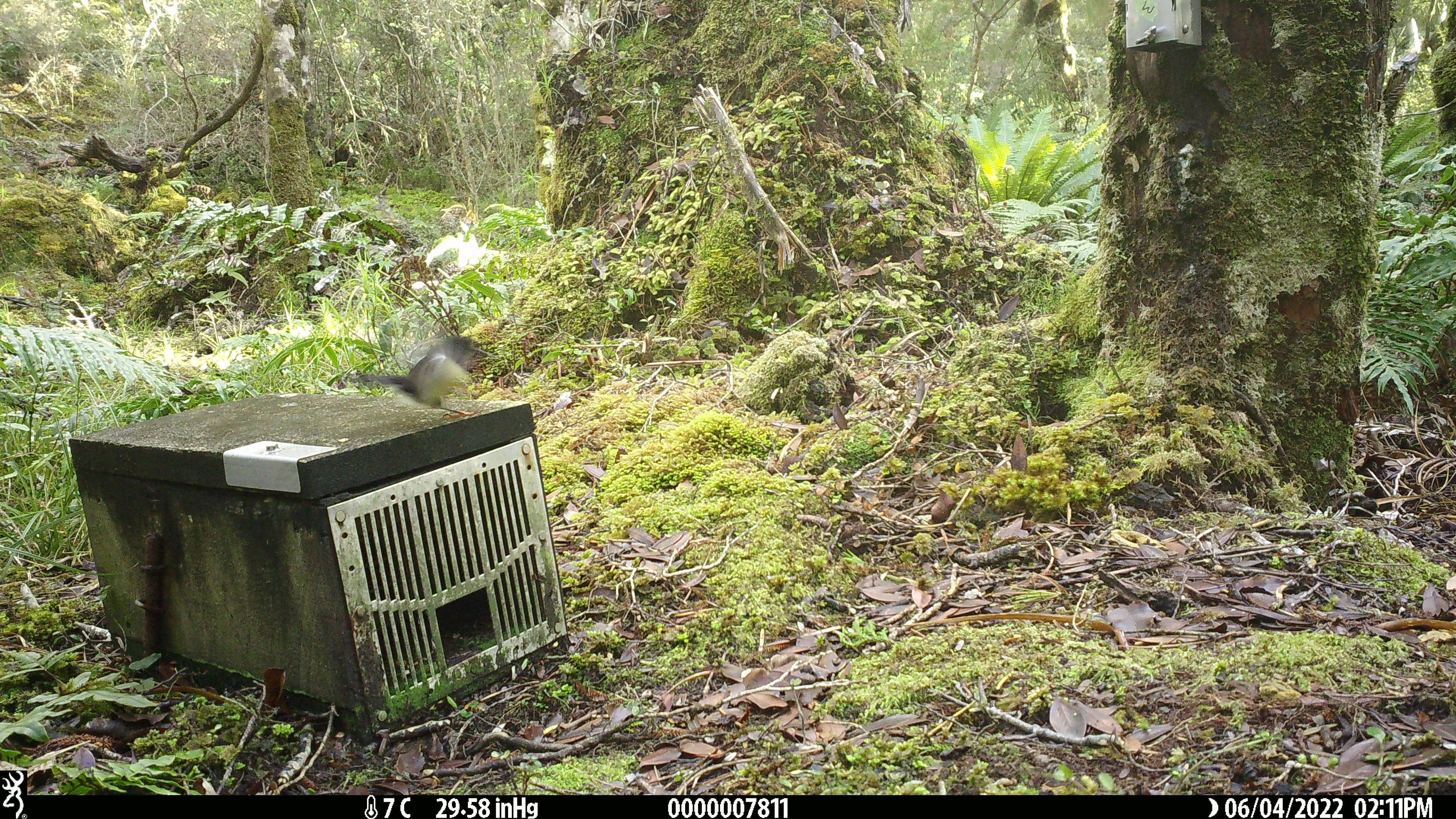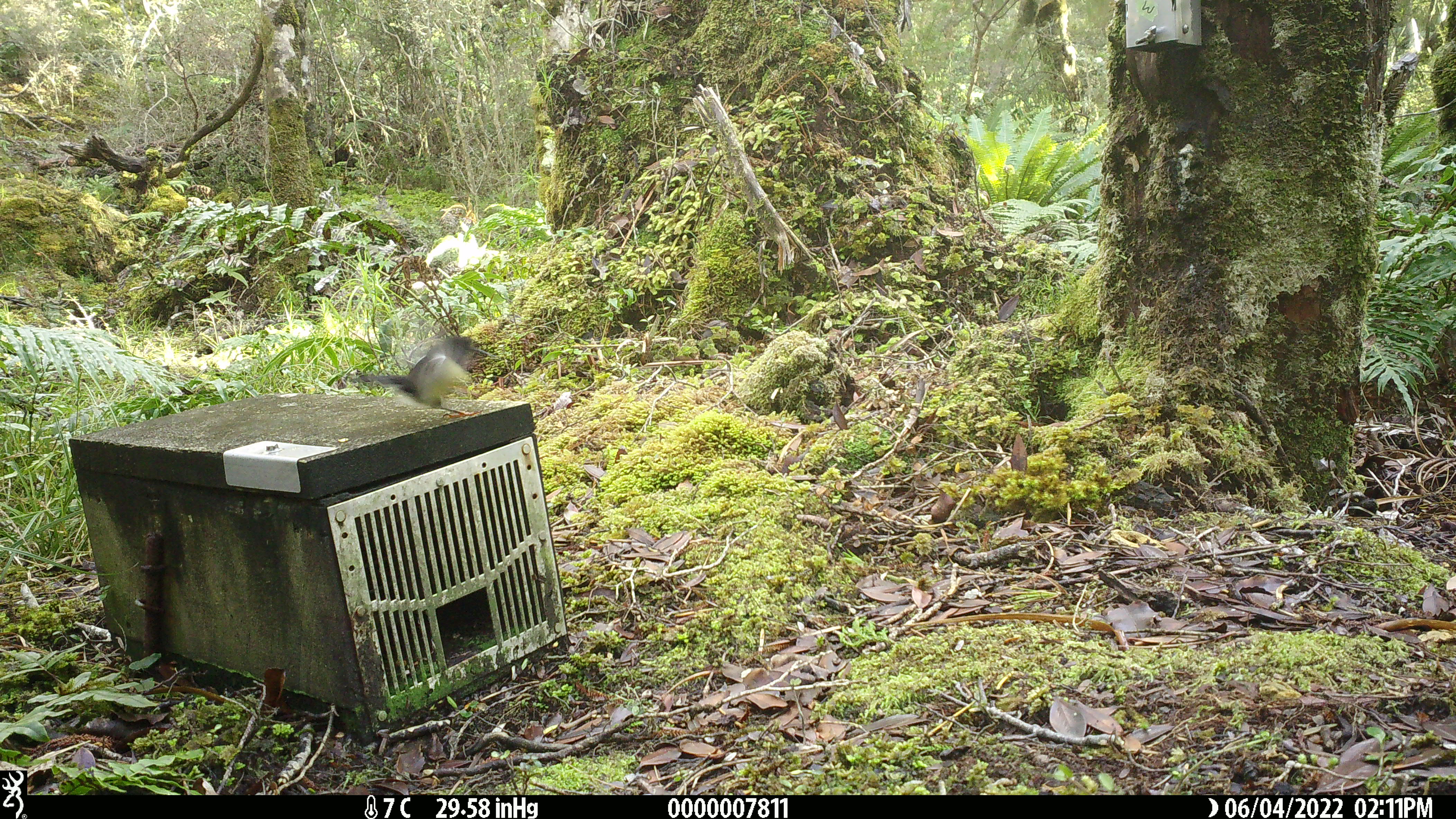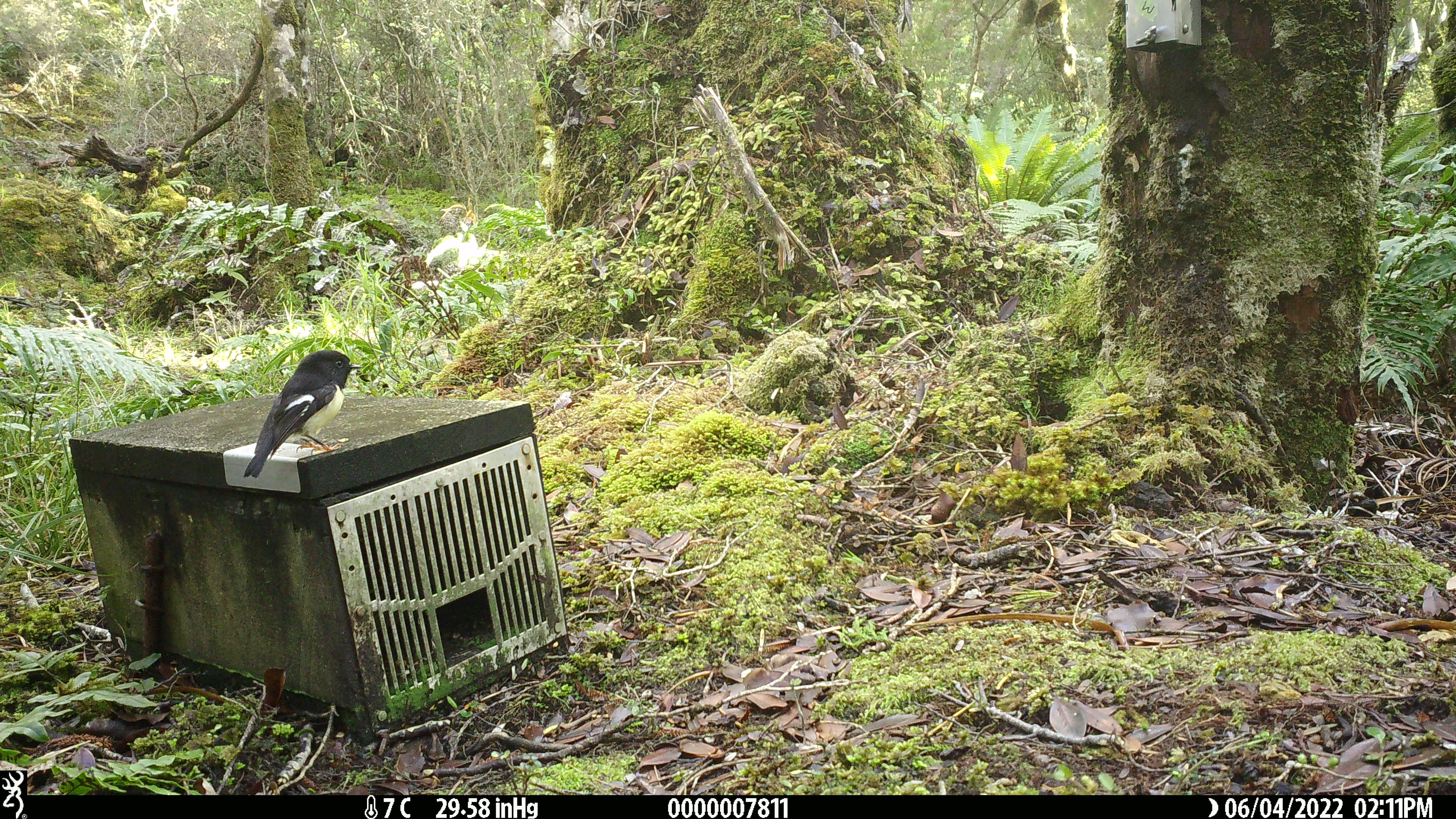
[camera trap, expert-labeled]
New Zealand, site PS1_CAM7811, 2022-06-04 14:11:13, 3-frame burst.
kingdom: Animalia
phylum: Chordata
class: Aves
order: Passeriformes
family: Petroicidae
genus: Petroica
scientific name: Petroica macrocephala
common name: tomtit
Tomtit (Petroica macrocephala).